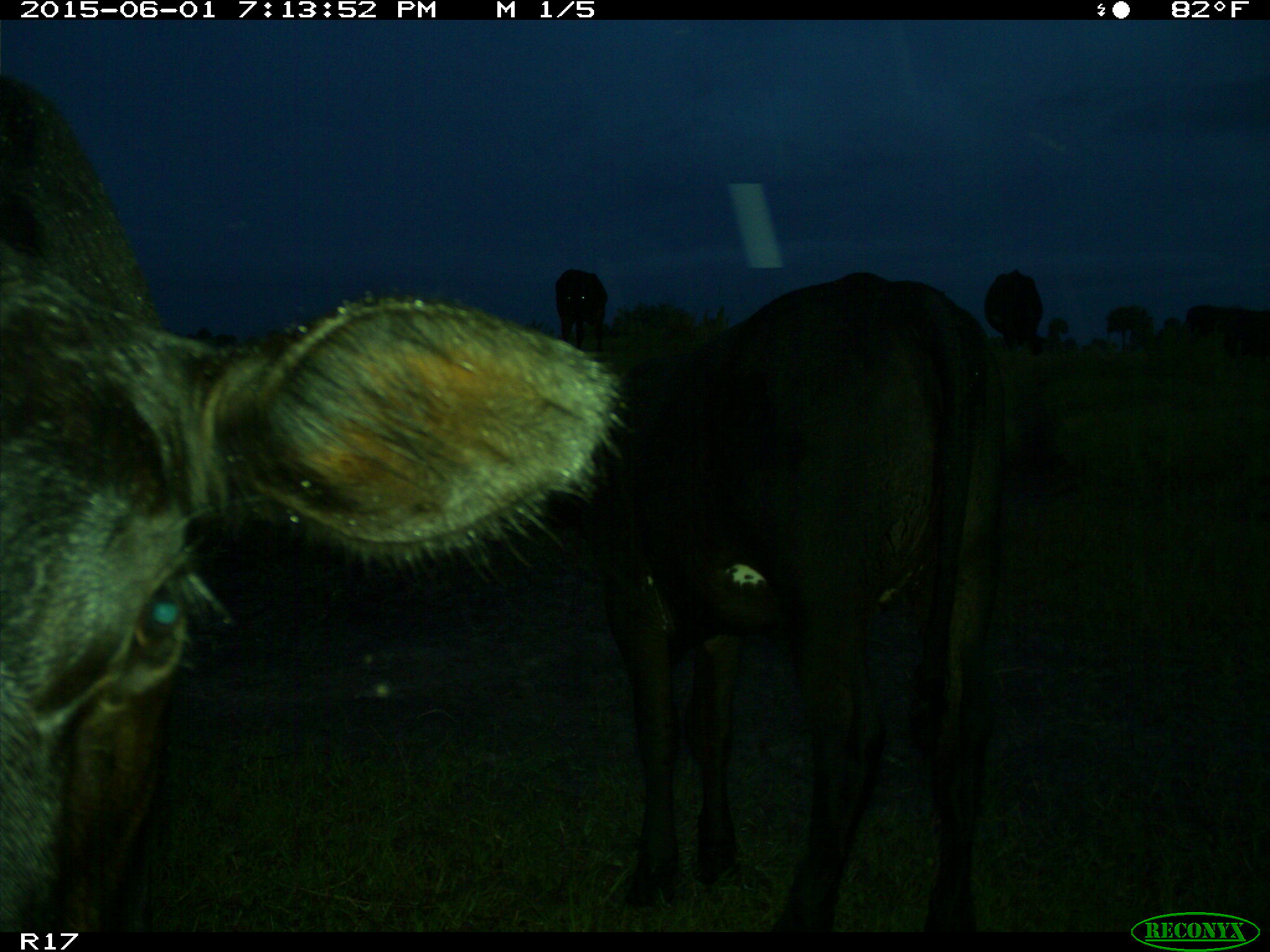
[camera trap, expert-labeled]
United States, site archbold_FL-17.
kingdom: Animalia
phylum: Chordata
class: Mammalia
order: Artiodactyla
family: Bovidae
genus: Bos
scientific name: Bos taurus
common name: domestic cow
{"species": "Bos taurus (domestic cow)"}